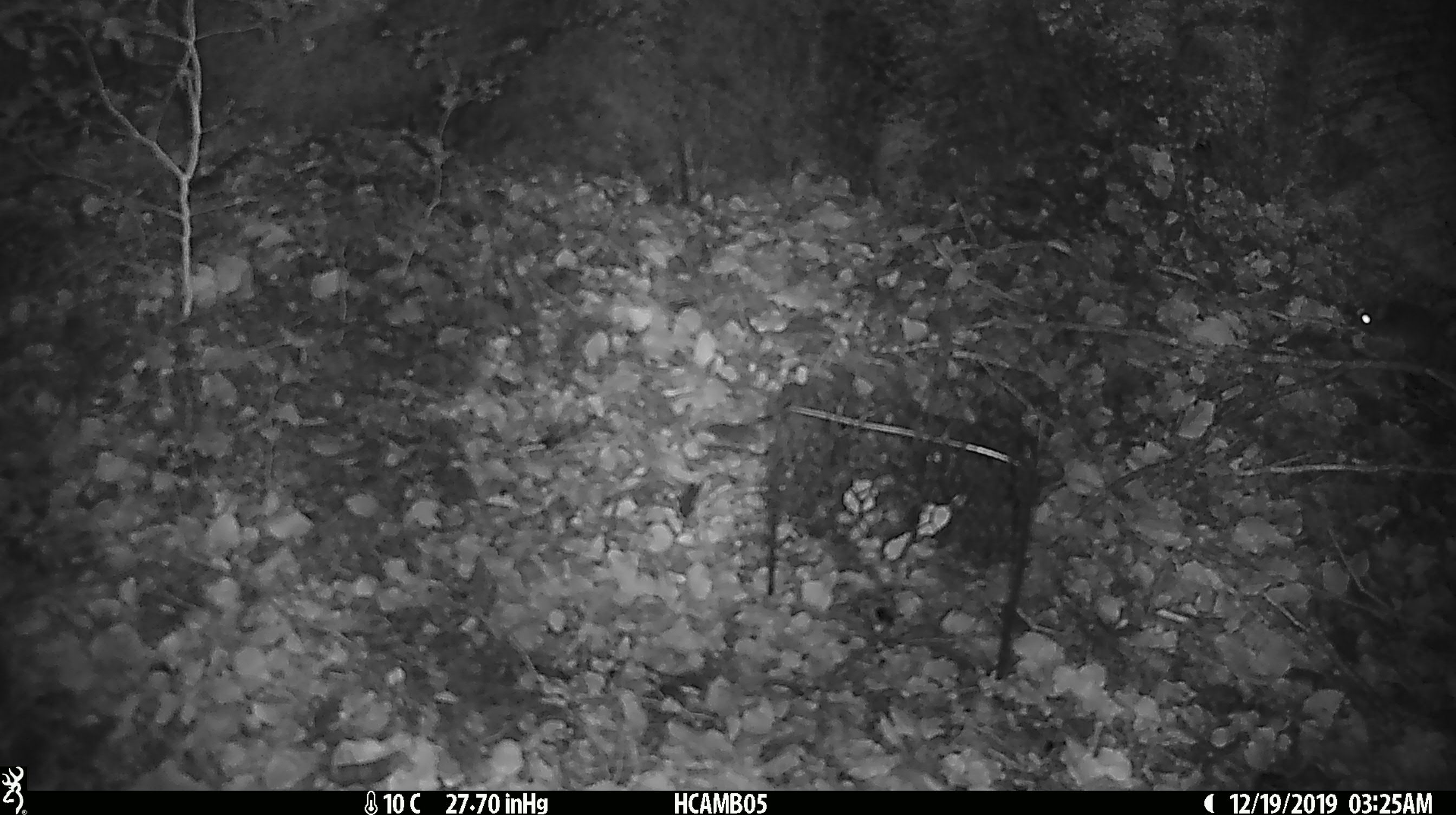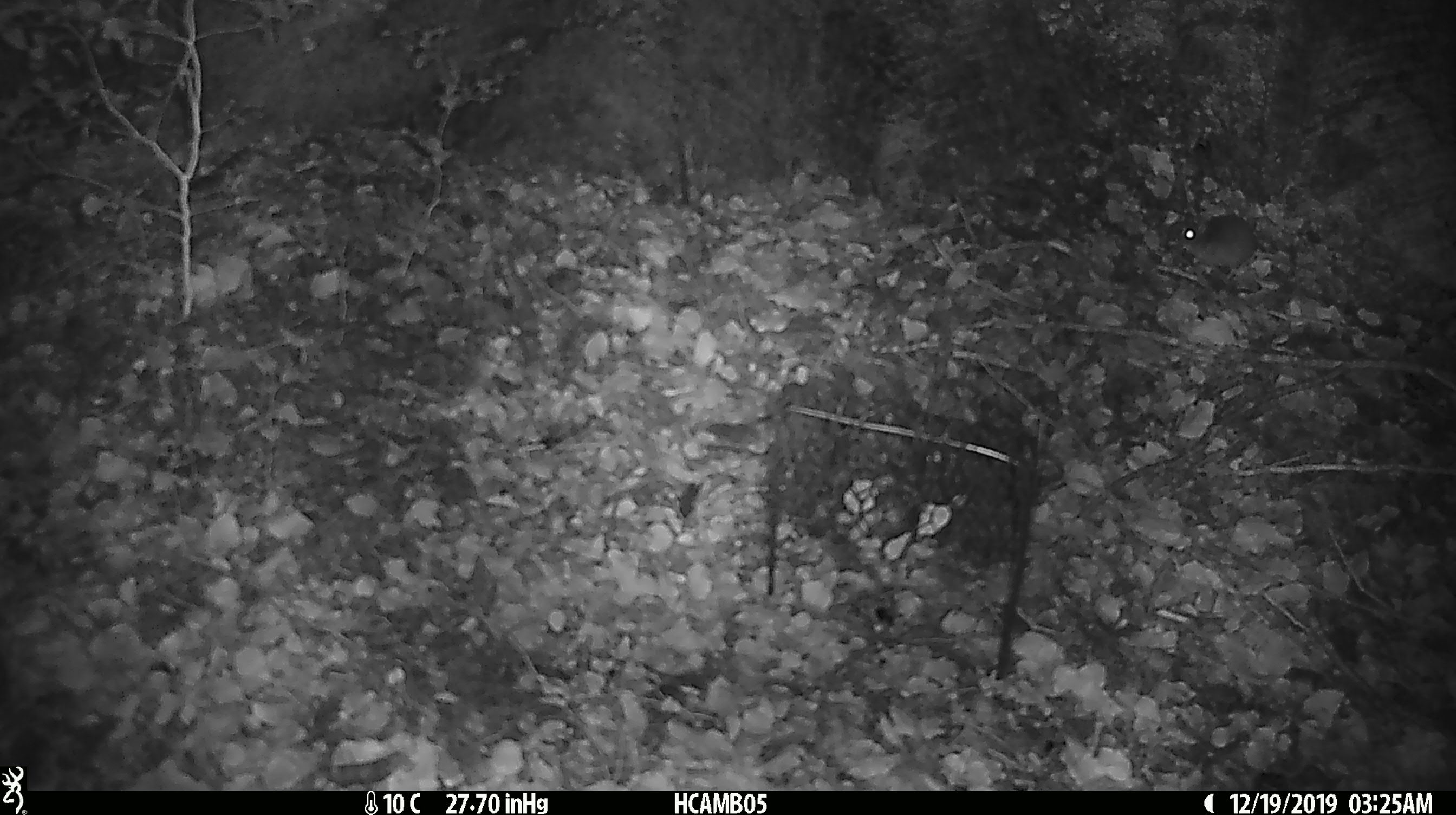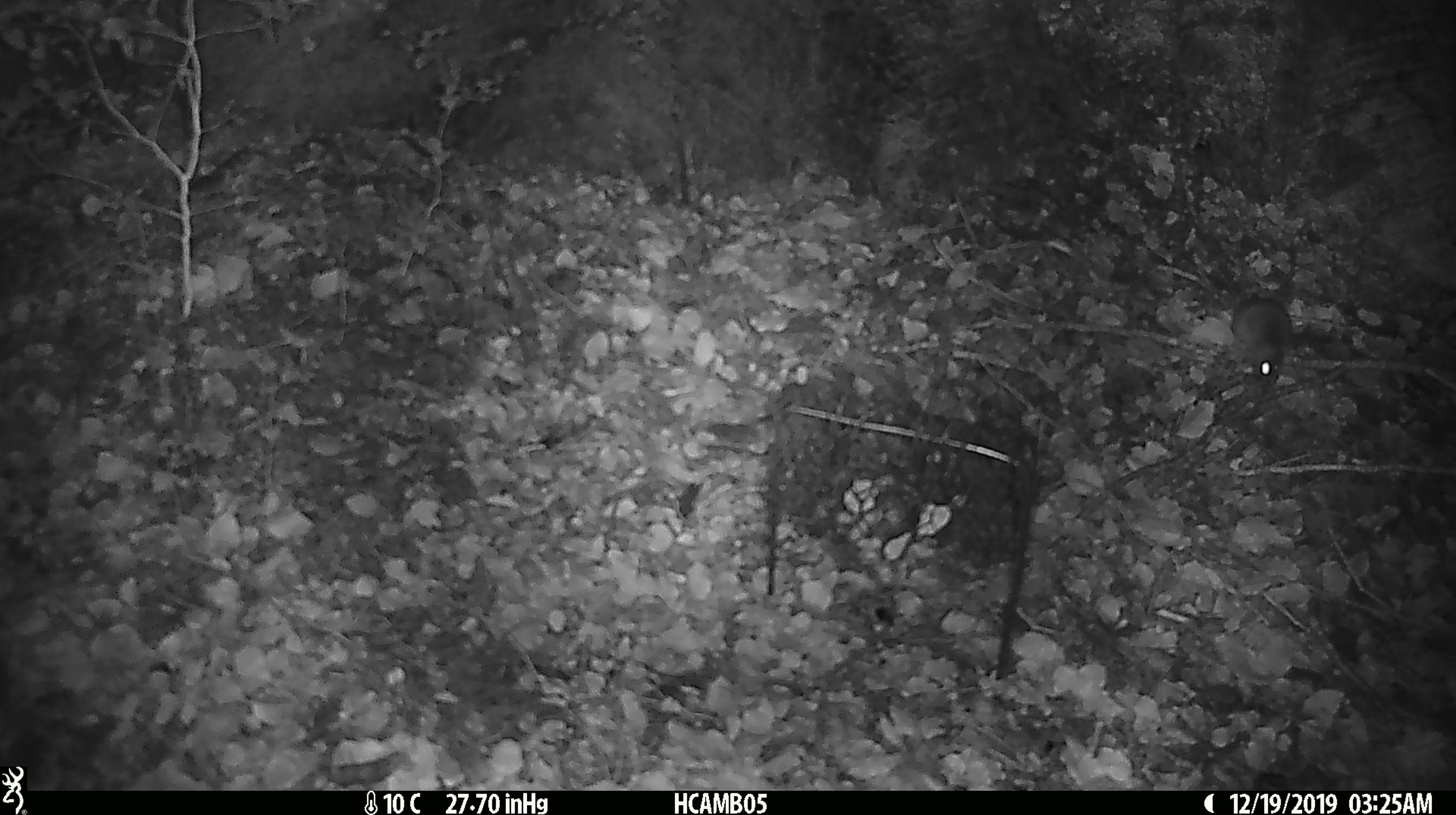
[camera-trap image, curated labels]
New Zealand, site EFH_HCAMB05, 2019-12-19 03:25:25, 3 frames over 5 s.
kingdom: Animalia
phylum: Chordata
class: Mammalia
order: Rodentia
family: Muridae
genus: Mus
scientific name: Mus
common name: mouse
Mouse (Mus).